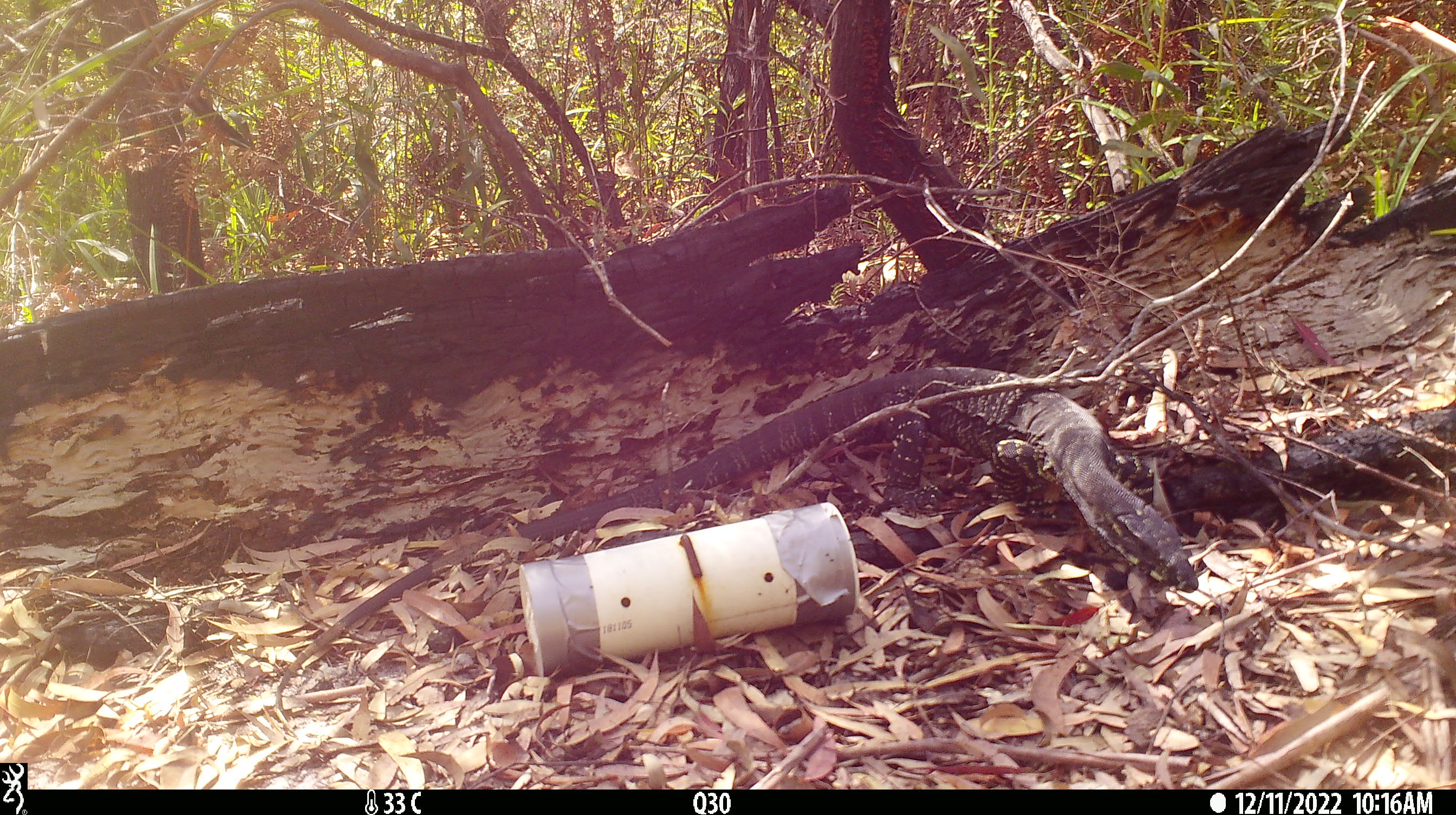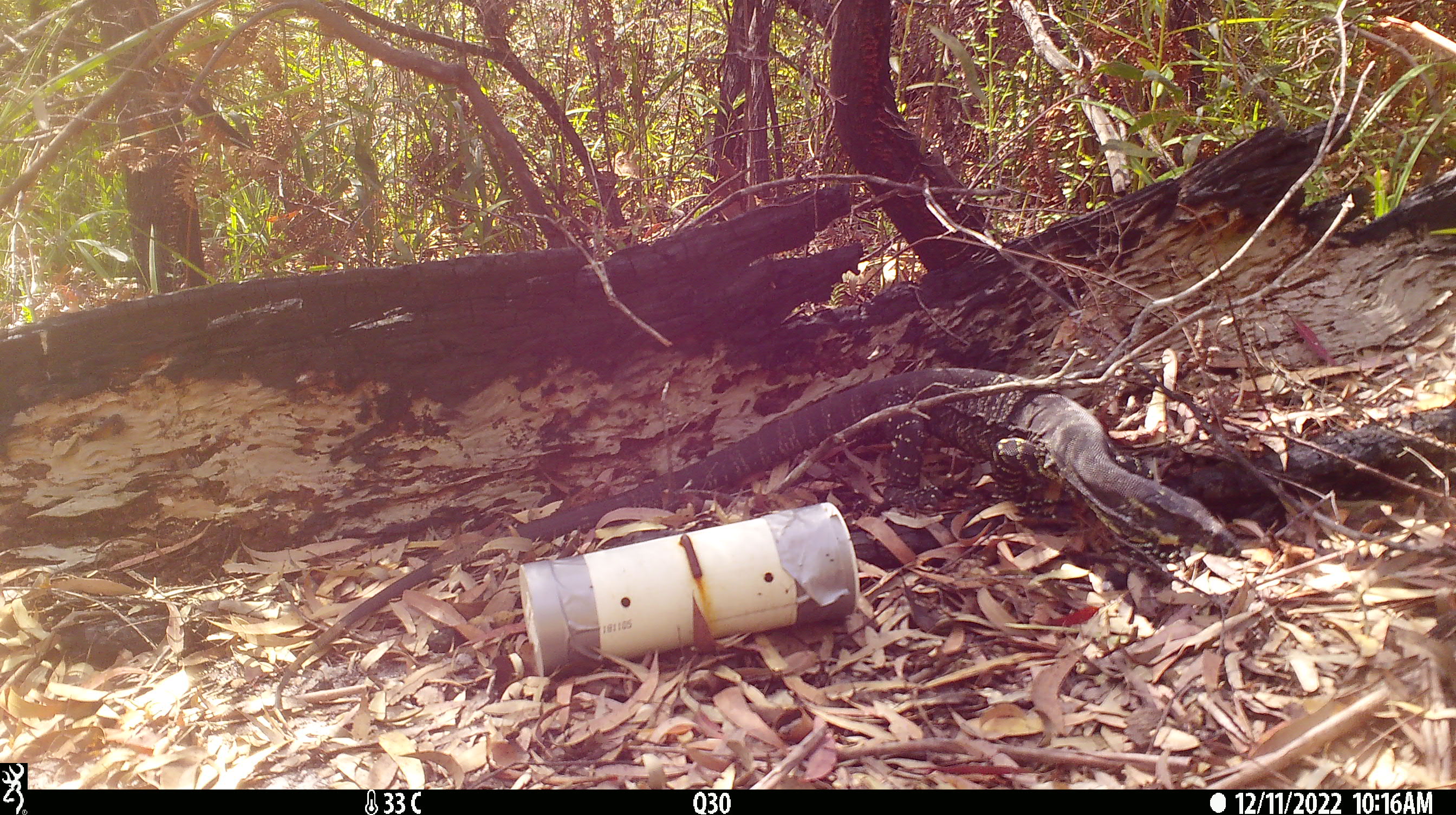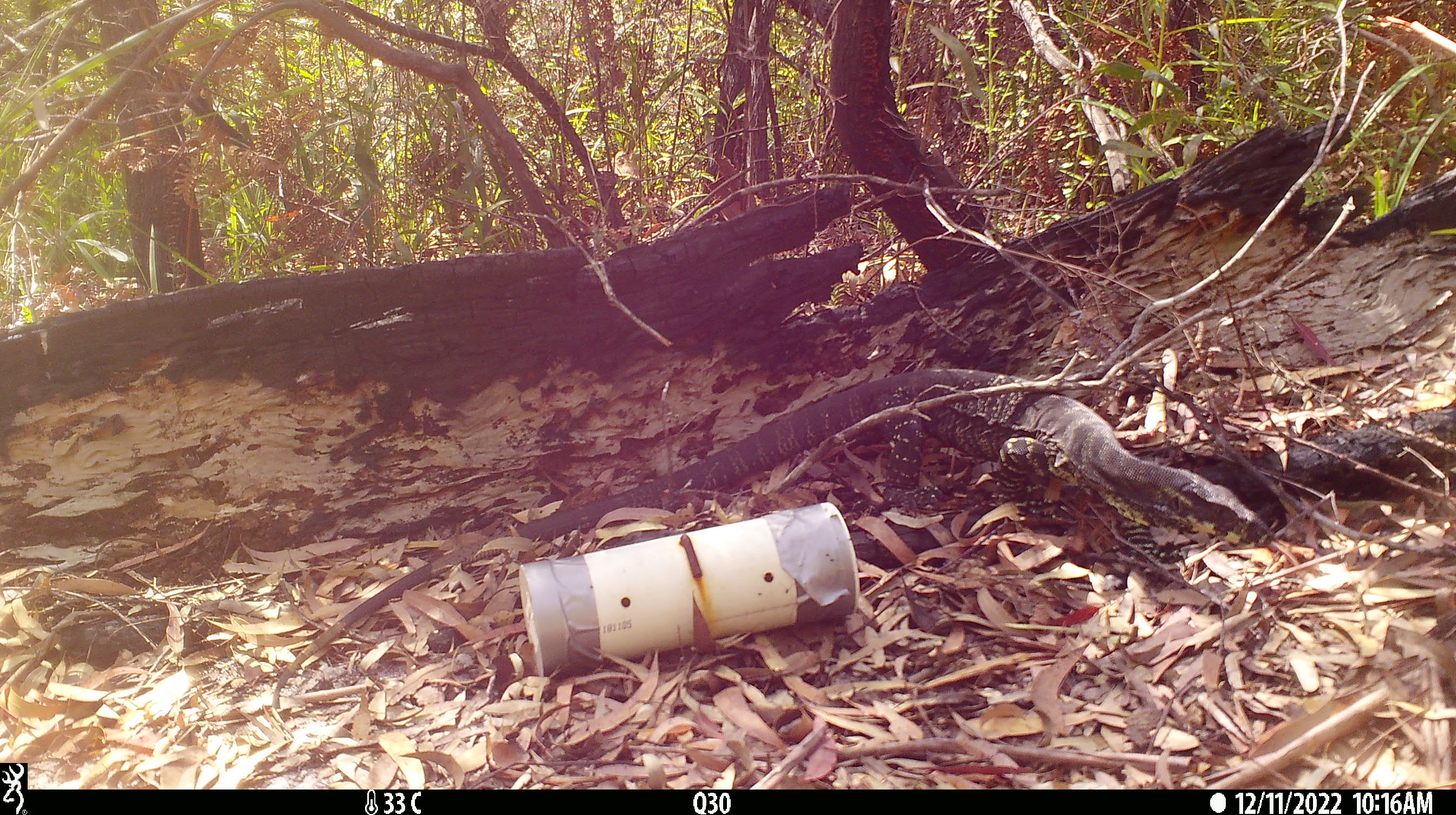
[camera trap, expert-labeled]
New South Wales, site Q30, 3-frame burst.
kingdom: Animalia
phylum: Chordata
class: Reptilia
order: Squamata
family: Varanidae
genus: Varanus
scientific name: Varanus varius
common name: lace monitor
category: goanna